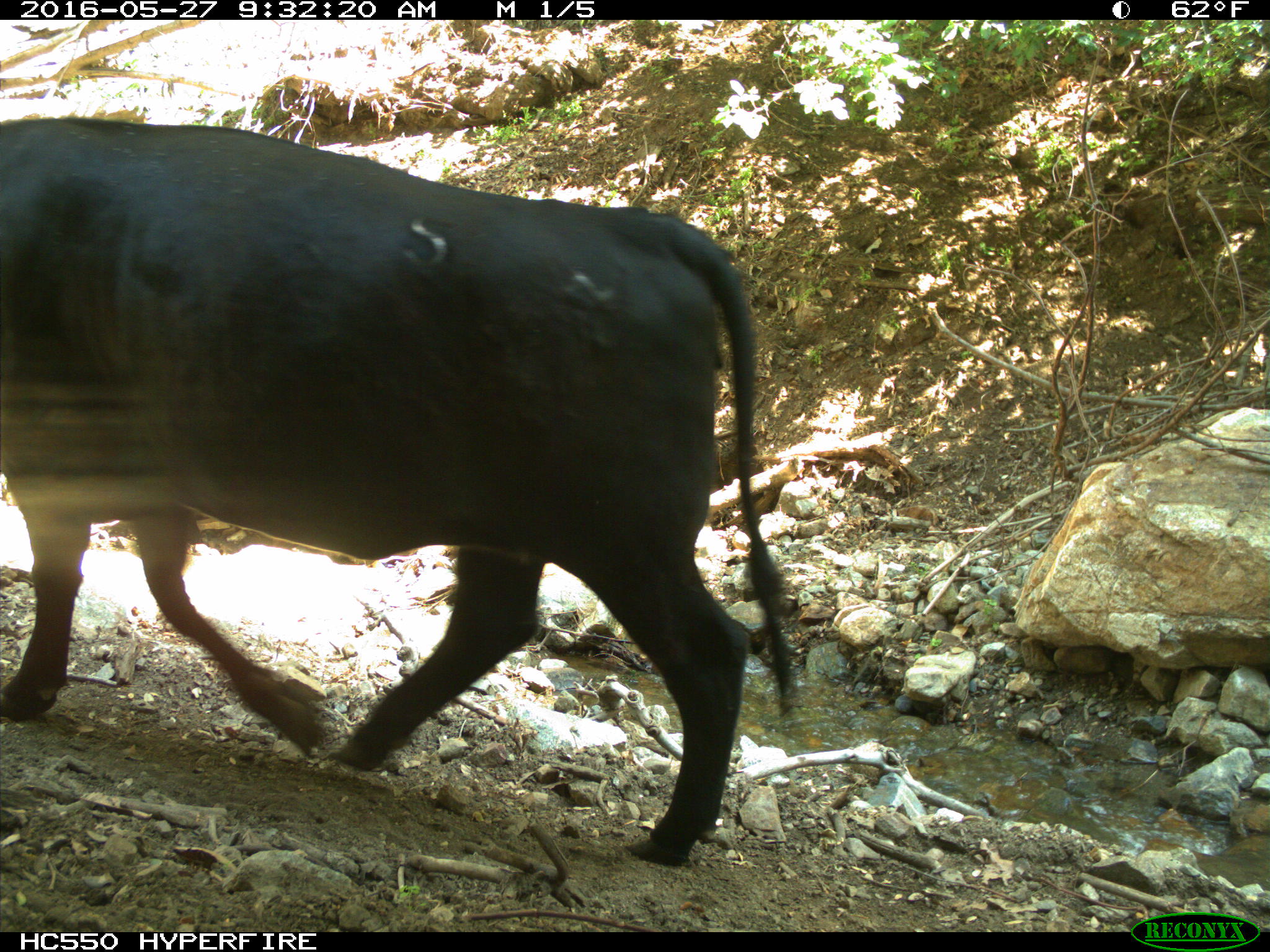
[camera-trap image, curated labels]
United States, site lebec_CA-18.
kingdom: Animalia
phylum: Chordata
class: Mammalia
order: Artiodactyla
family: Bovidae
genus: Bos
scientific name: Bos taurus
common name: domestic cow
Bos taurus (domestic cow).